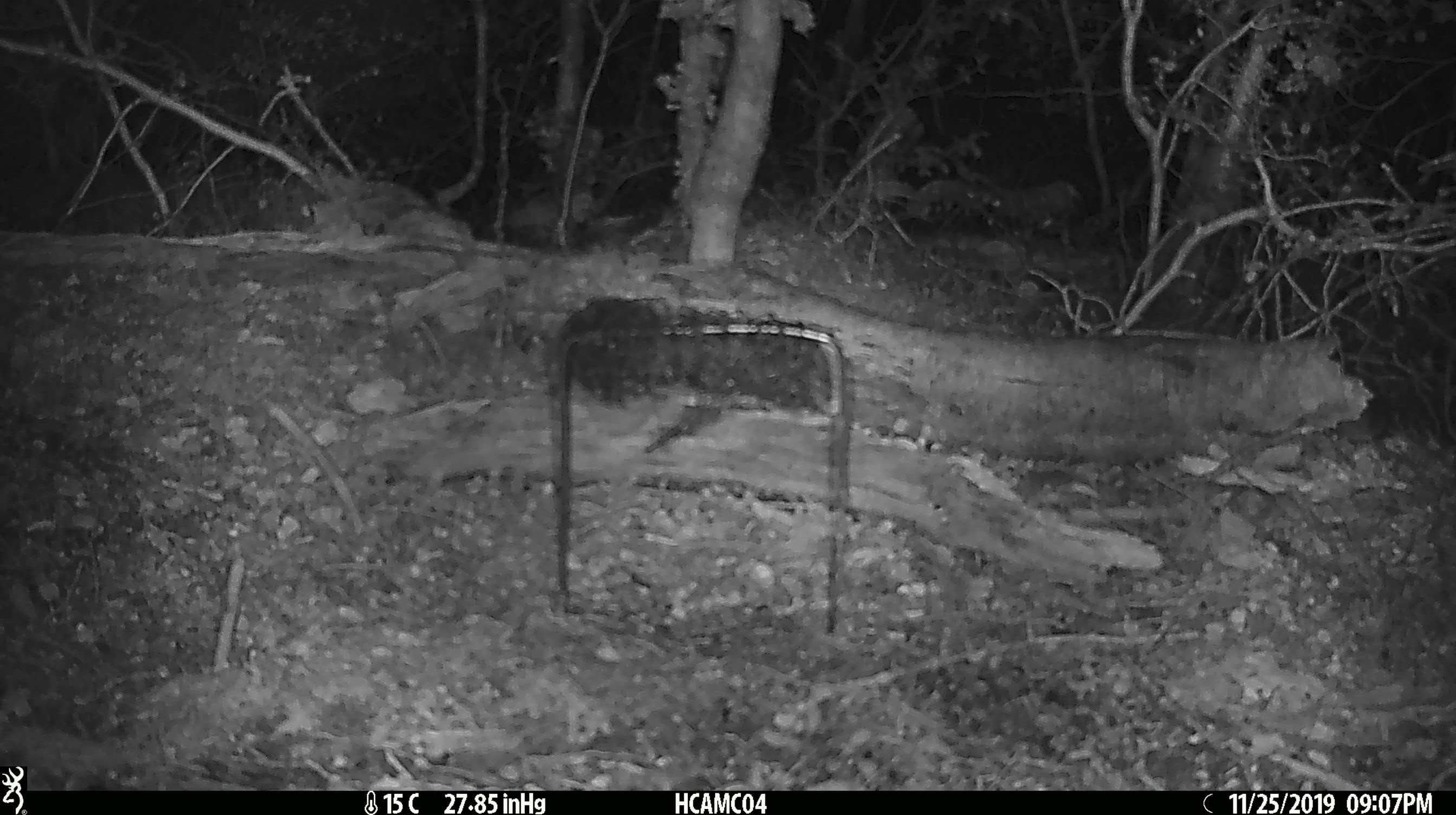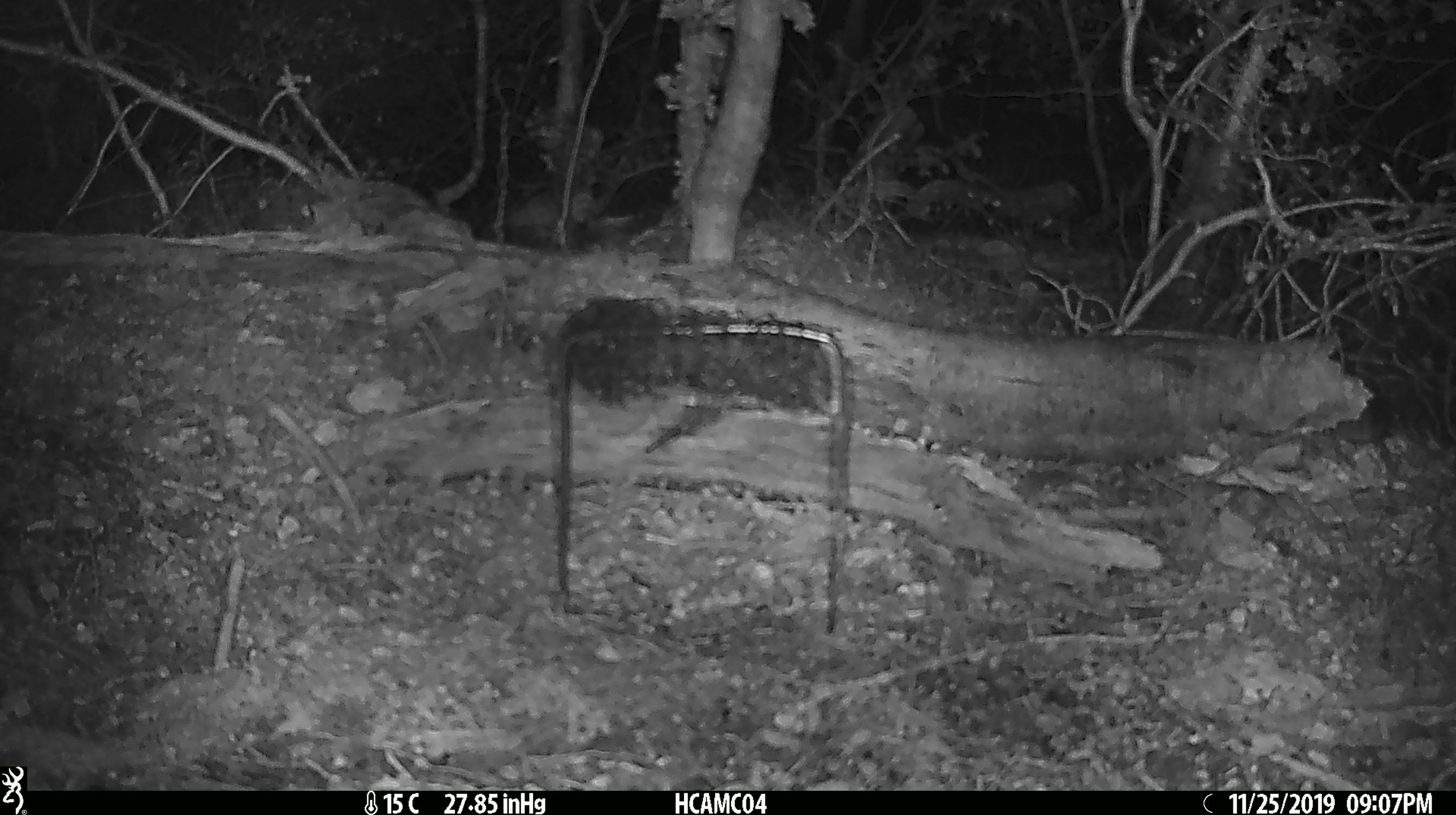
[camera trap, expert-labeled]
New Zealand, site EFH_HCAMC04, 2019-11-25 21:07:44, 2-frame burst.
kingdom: Animalia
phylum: Chordata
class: Mammalia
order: Rodentia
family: Muridae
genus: Mus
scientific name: Mus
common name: mouse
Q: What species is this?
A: Mouse (Mus).